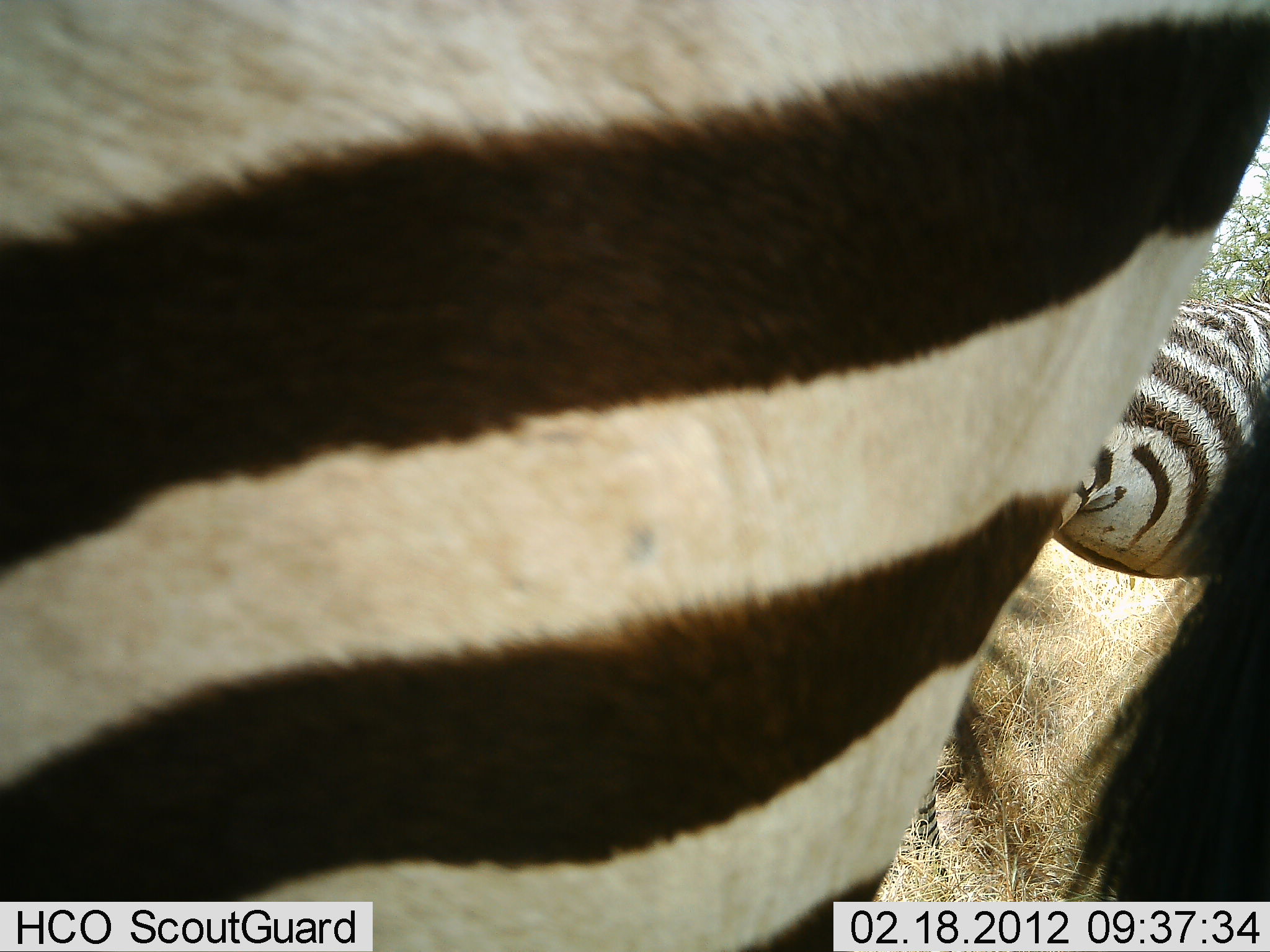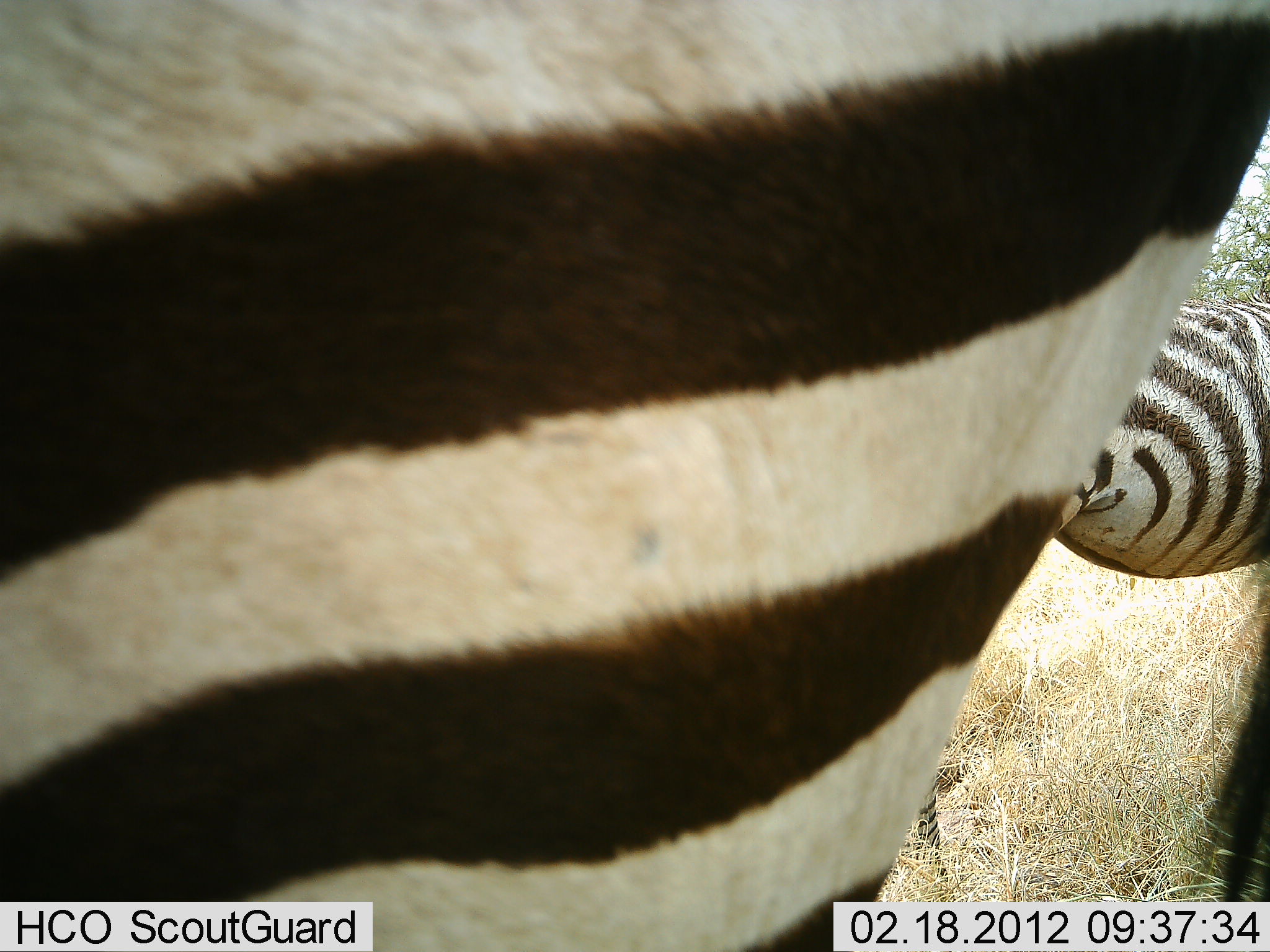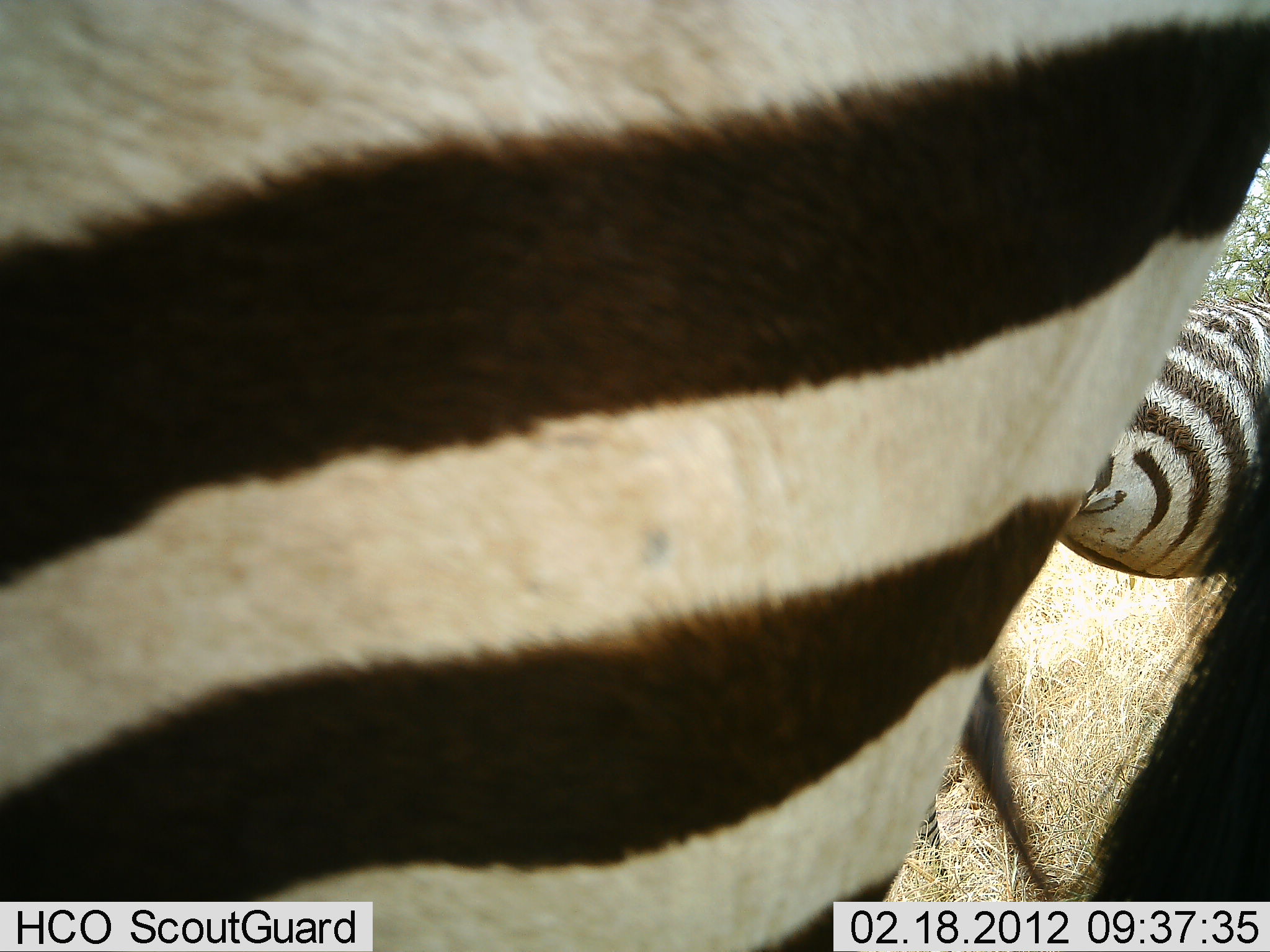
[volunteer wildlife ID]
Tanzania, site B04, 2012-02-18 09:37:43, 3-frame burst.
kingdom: Animalia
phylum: Chordata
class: Mammalia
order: Perissodactyla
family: Equidae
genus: Equus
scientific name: Equus quagga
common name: plains zebra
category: zebra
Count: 2.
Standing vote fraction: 90%.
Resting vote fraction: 5%.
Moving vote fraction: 5%.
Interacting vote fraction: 0%.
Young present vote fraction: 0%.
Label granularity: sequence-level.